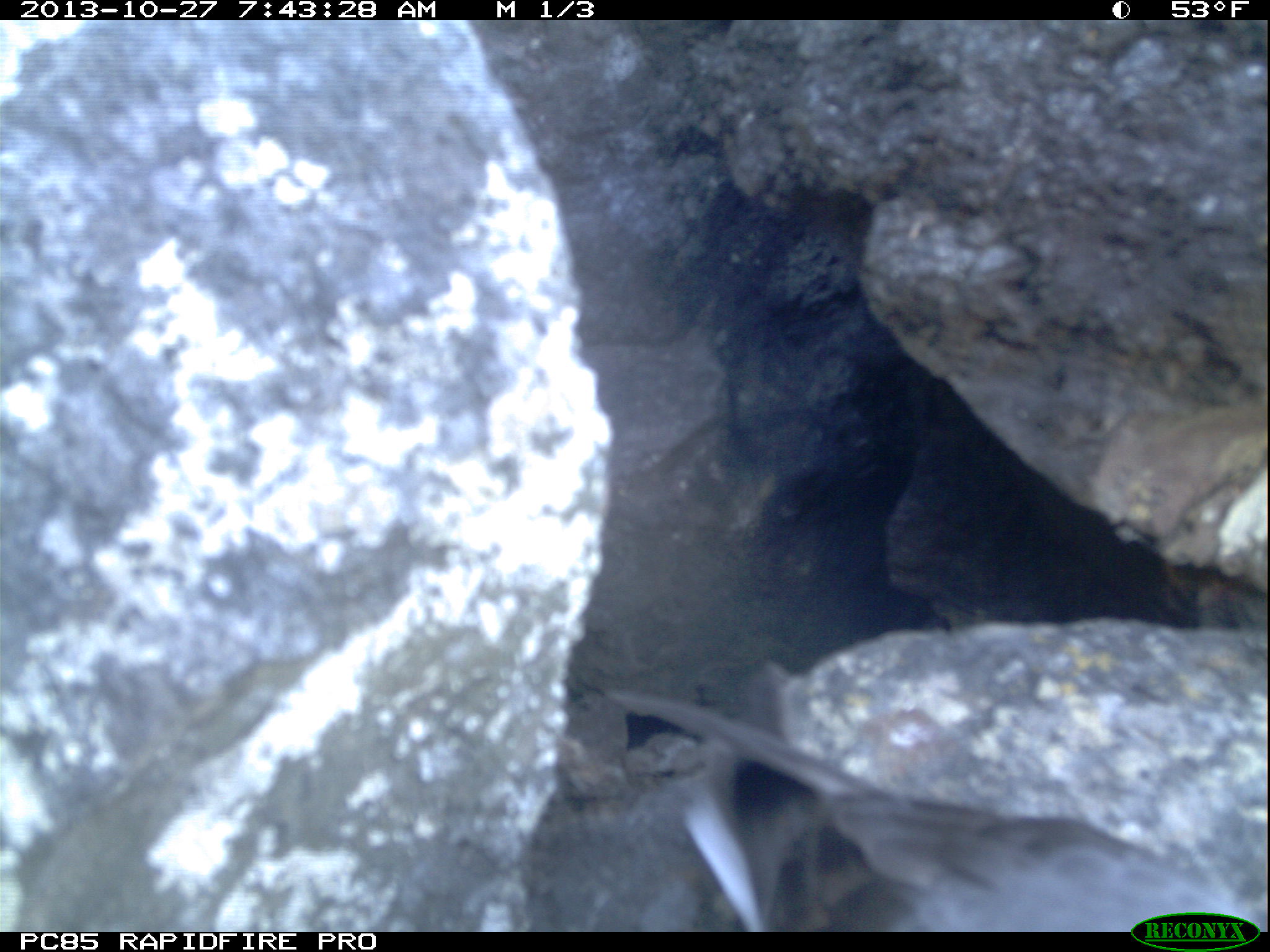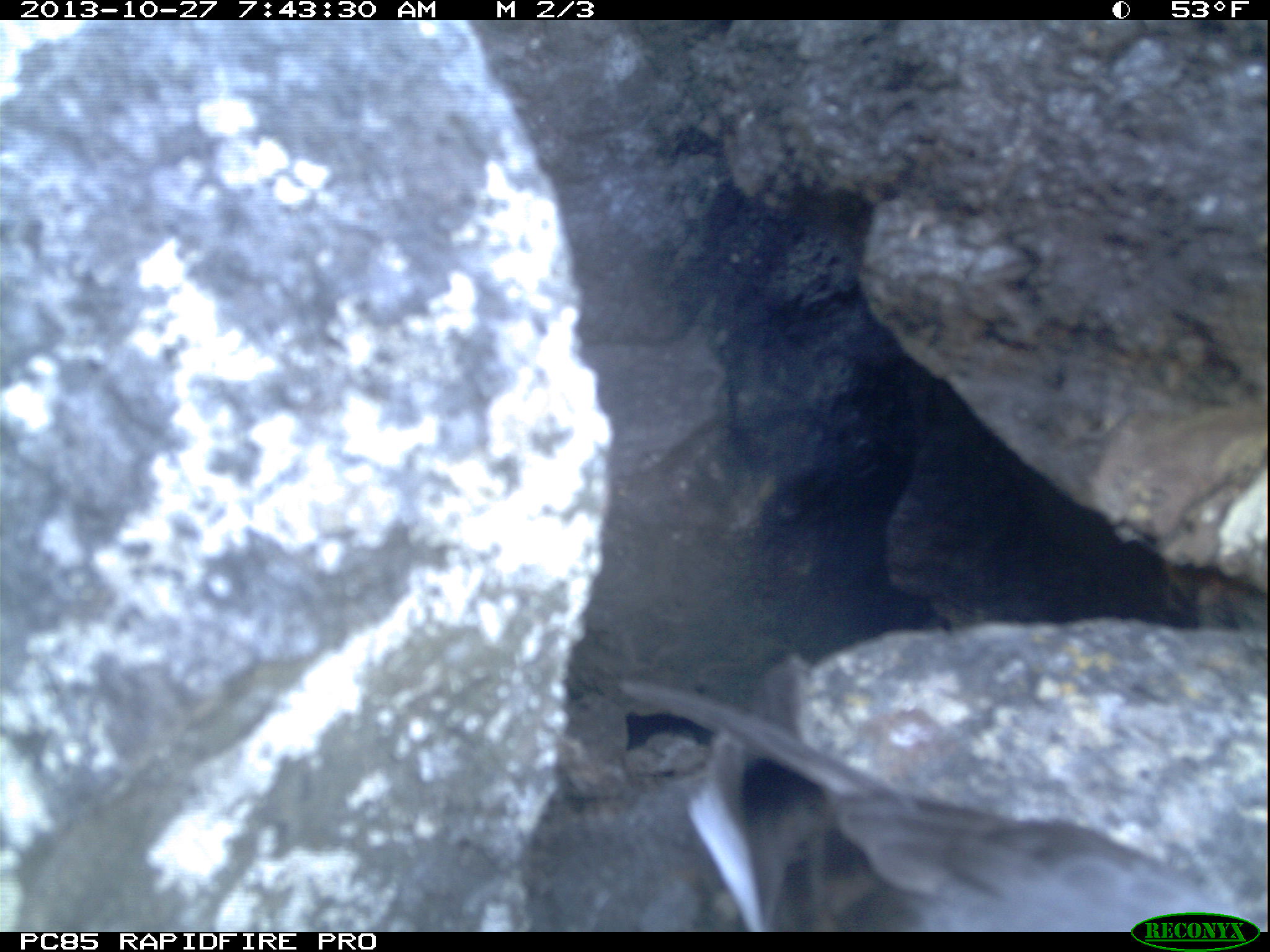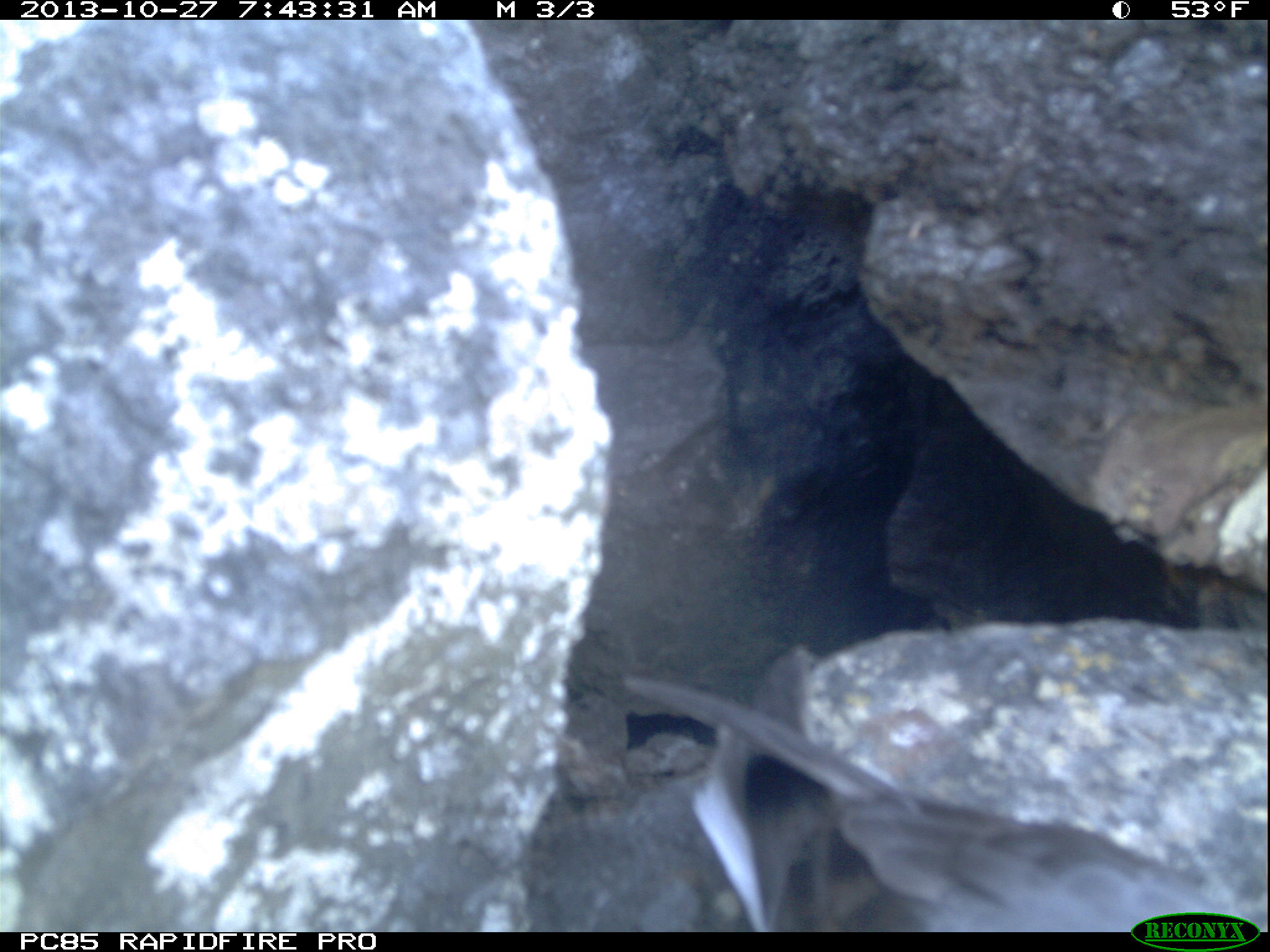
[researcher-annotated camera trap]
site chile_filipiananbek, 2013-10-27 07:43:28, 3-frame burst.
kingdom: Animalia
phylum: Chordata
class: Aves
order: Procellariiformes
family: Procellariidae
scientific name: Procellariidae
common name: petrel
Petrel (Procellariidae).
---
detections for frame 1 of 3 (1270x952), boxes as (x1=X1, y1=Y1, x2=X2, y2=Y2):
petrel: (x1=601, y1=653, x2=1250, y2=936)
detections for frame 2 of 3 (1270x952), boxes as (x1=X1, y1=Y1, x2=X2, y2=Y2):
petrel: (x1=620, y1=649, x2=1243, y2=936)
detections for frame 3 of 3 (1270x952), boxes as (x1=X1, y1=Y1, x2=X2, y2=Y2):
petrel: (x1=615, y1=639, x2=1253, y2=938)